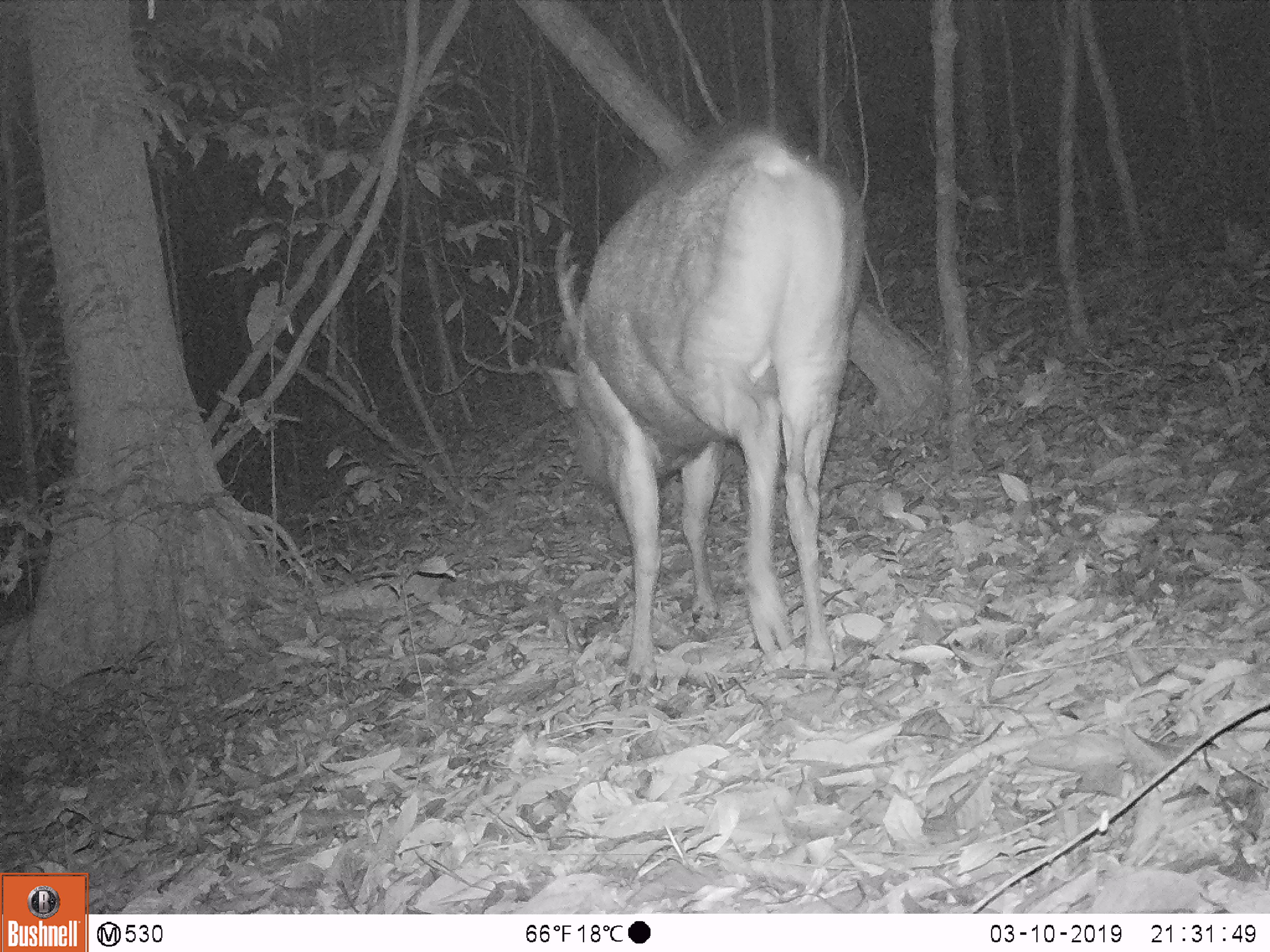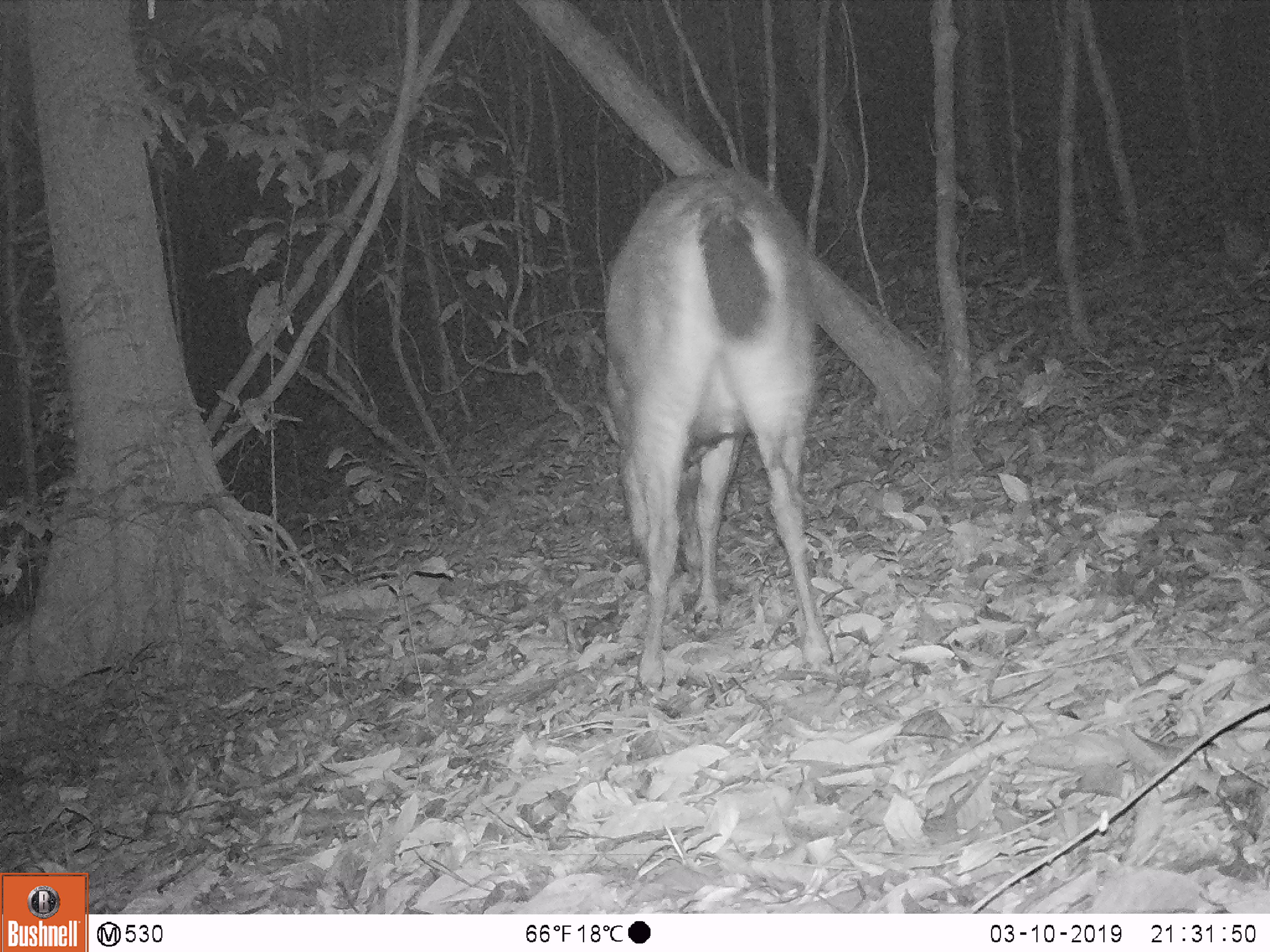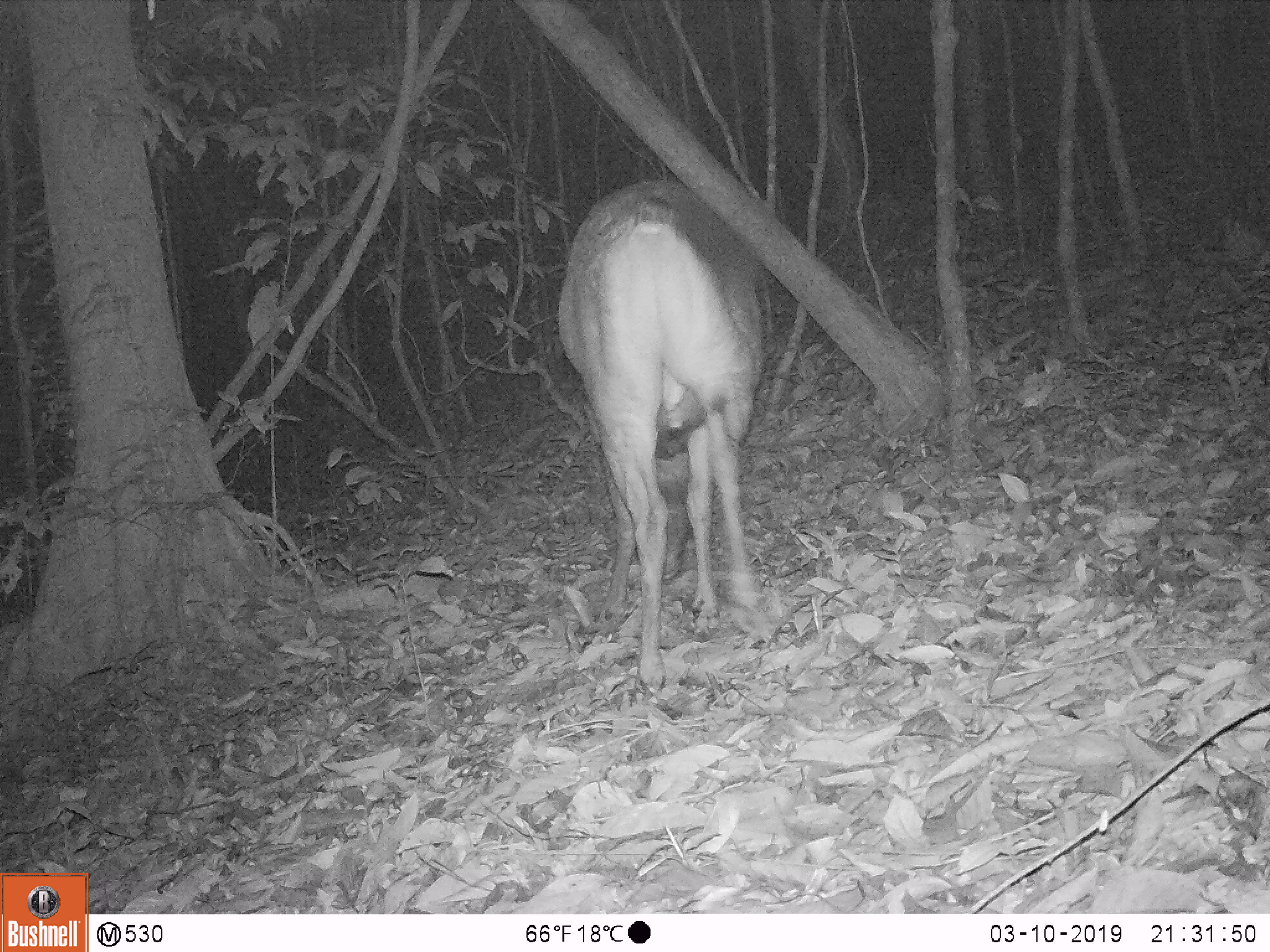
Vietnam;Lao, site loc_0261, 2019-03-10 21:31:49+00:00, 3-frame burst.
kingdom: Animalia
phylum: Chordata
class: Mammalia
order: Artiodactyla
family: Cervidae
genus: Rusa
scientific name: Rusa unicolor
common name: sambar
Sambar (Rusa unicolor). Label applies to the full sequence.